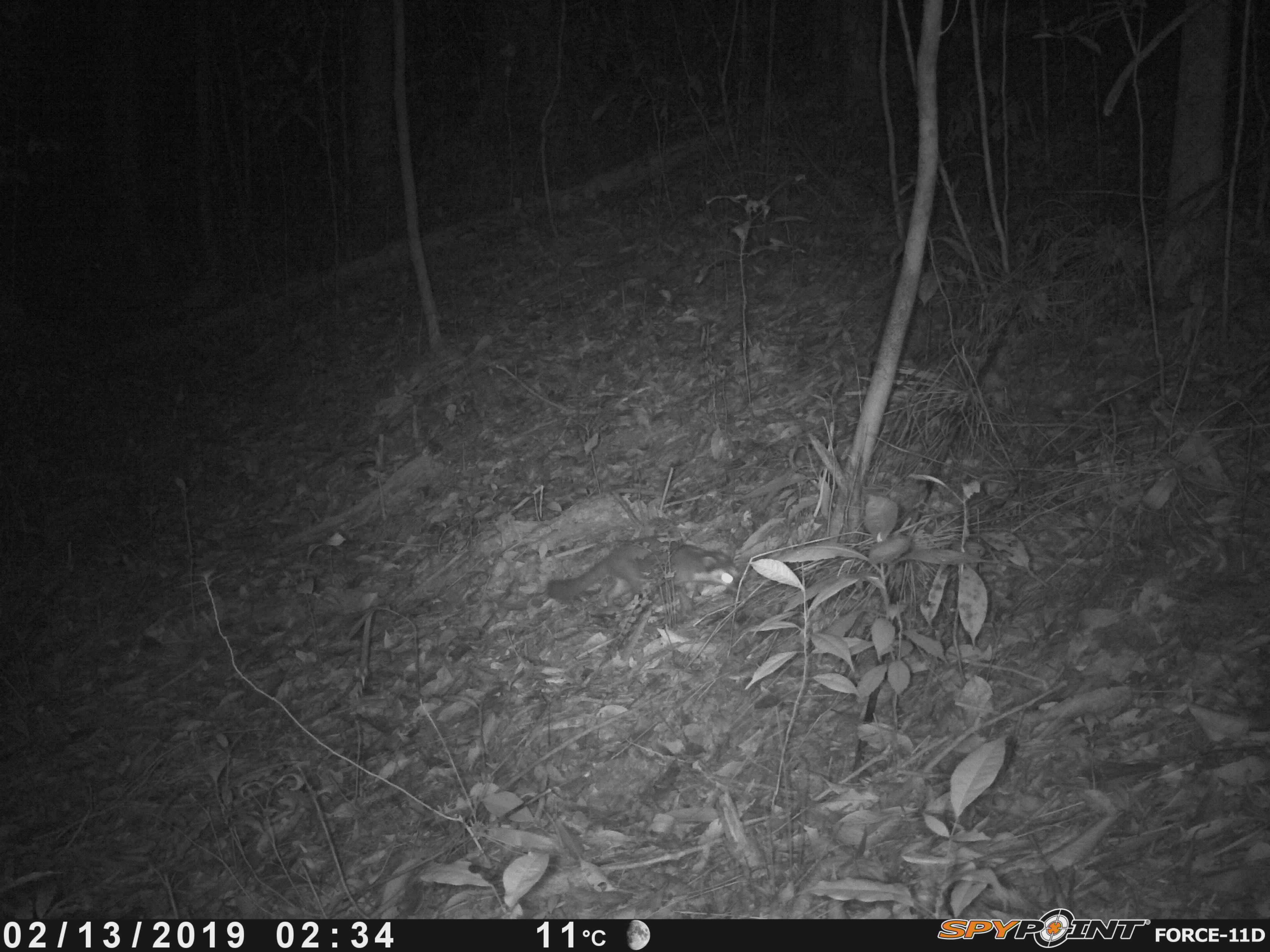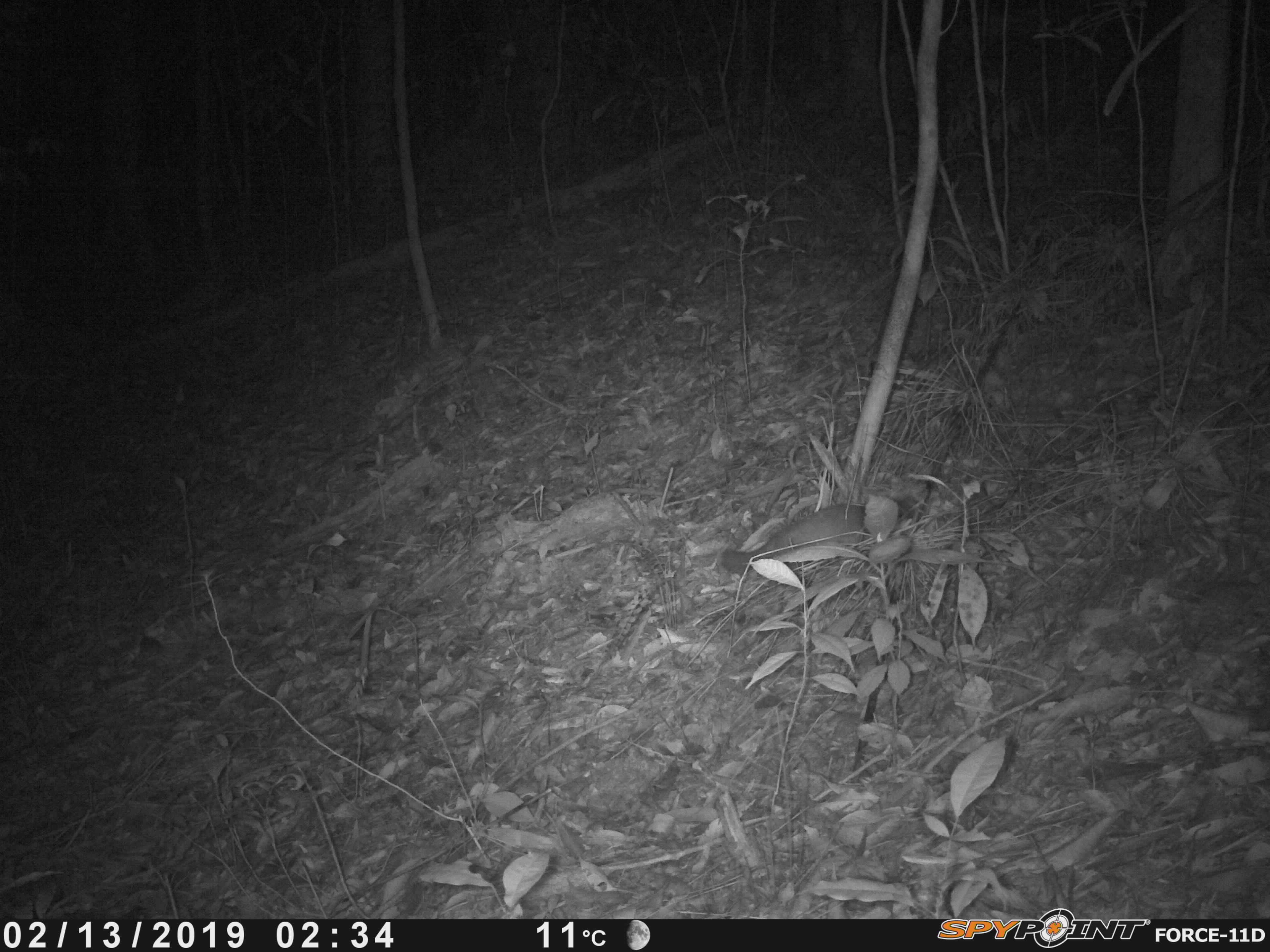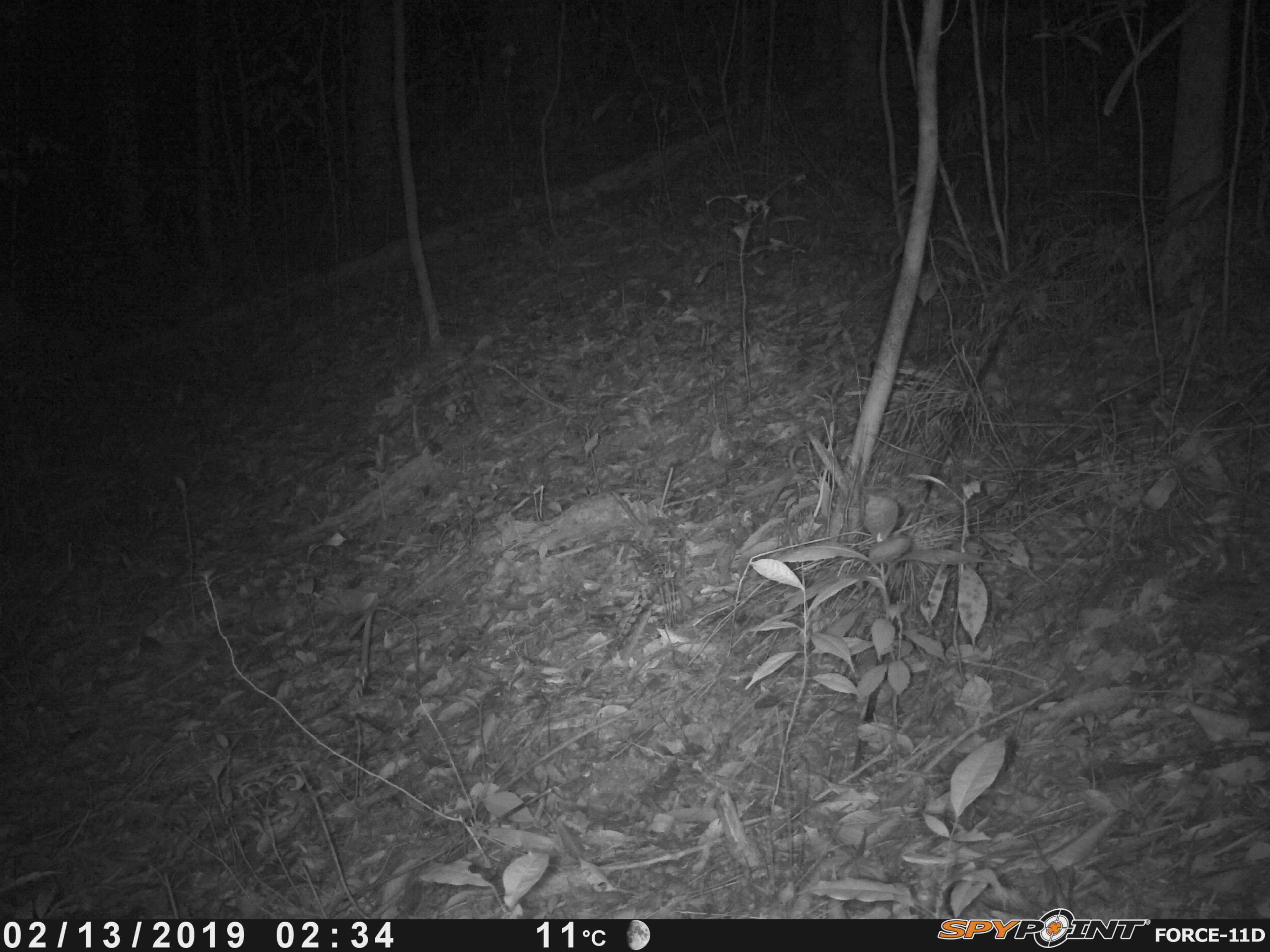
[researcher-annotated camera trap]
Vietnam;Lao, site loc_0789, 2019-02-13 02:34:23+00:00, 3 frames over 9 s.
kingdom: Animalia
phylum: Chordata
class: Mammalia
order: Carnivora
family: Mustelidae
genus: Melogale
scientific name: Melogale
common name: ferret badger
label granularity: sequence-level